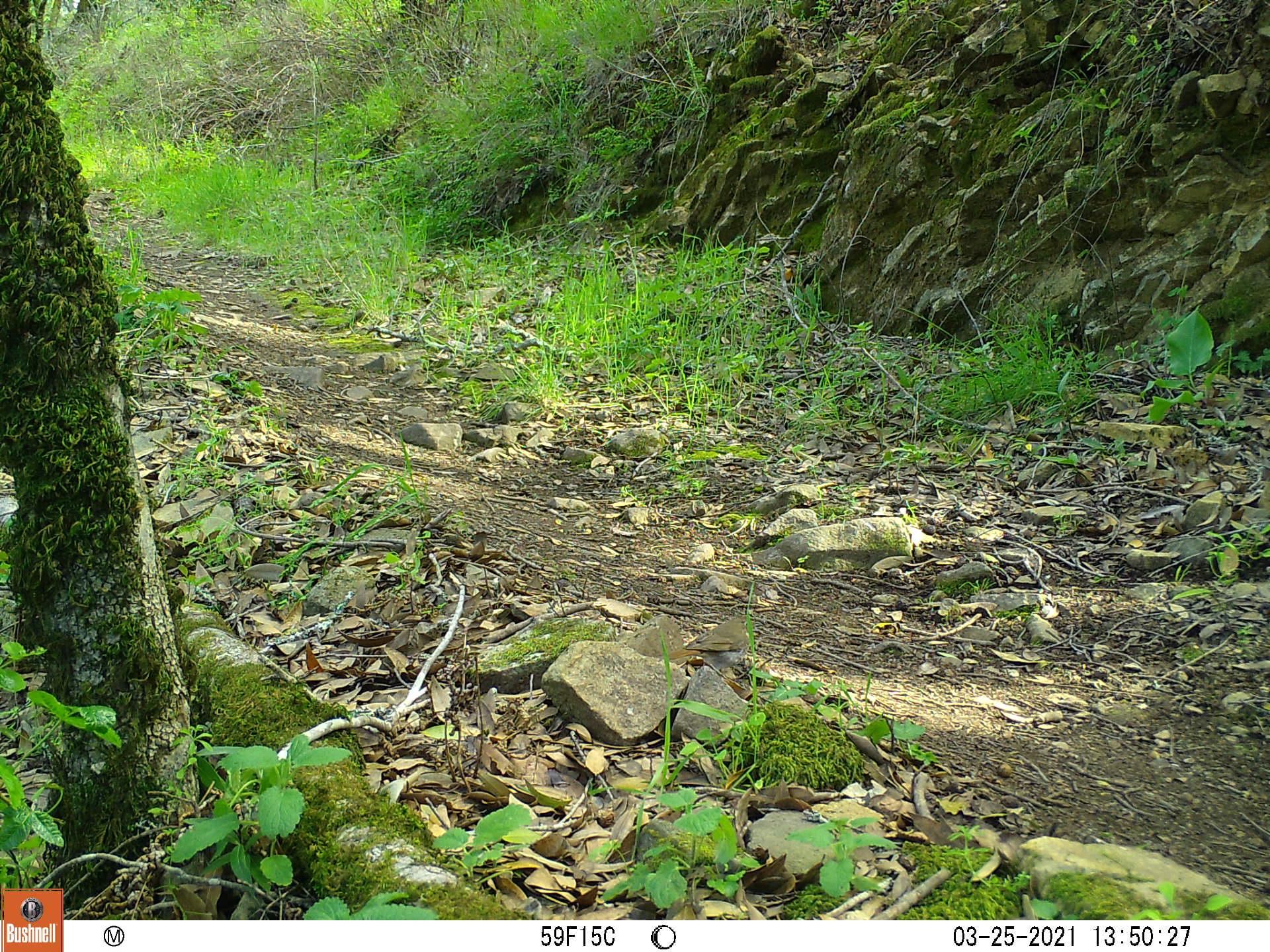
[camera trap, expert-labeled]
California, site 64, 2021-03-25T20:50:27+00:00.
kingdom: Animalia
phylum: Chordata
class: Aves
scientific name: Aves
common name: bird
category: unknown bird